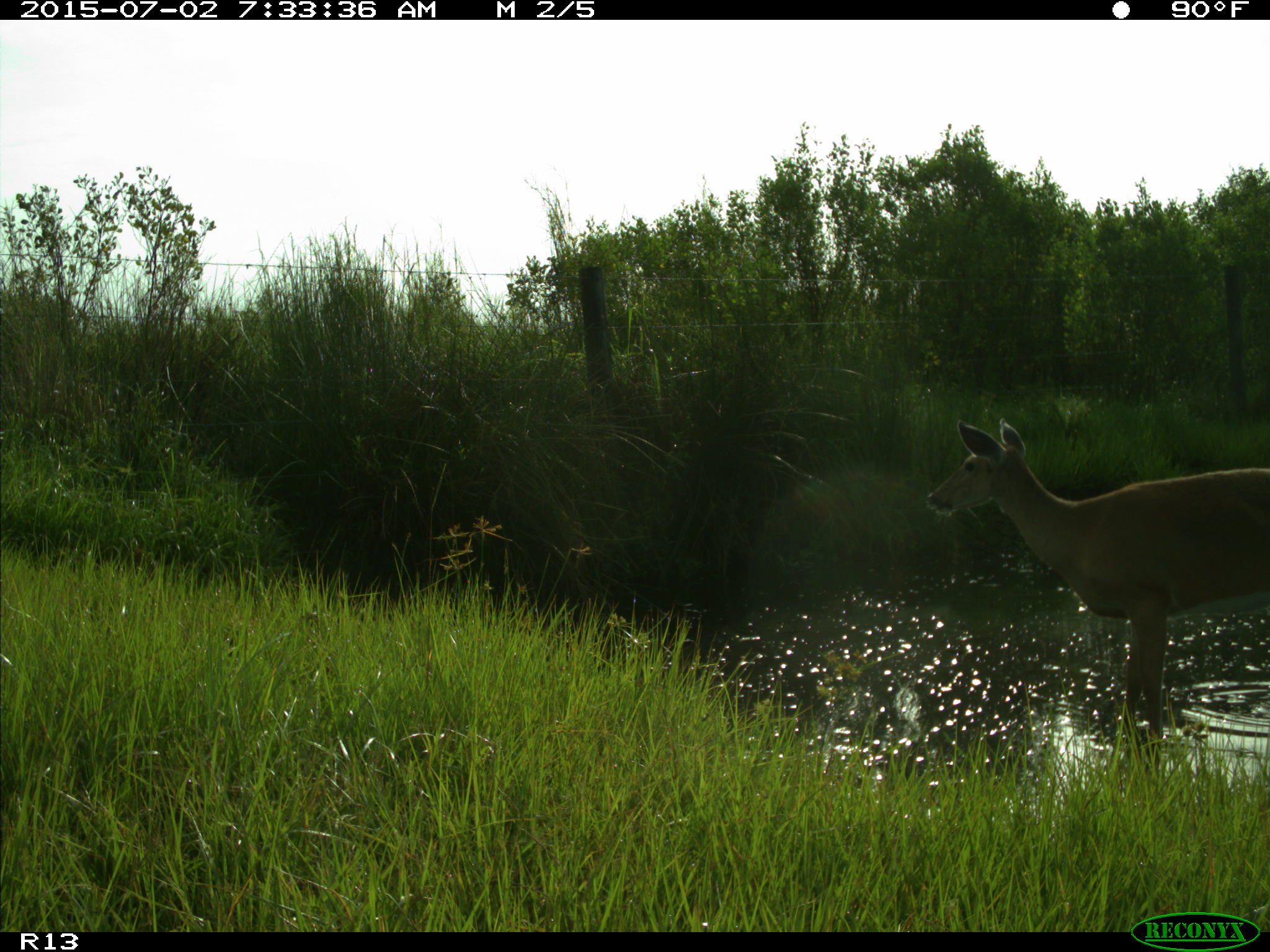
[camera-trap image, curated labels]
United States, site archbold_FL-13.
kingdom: Animalia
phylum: Chordata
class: Mammalia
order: Artiodactyla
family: Cervidae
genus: Odocoileus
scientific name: Odocoileus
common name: deer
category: unidentified deer